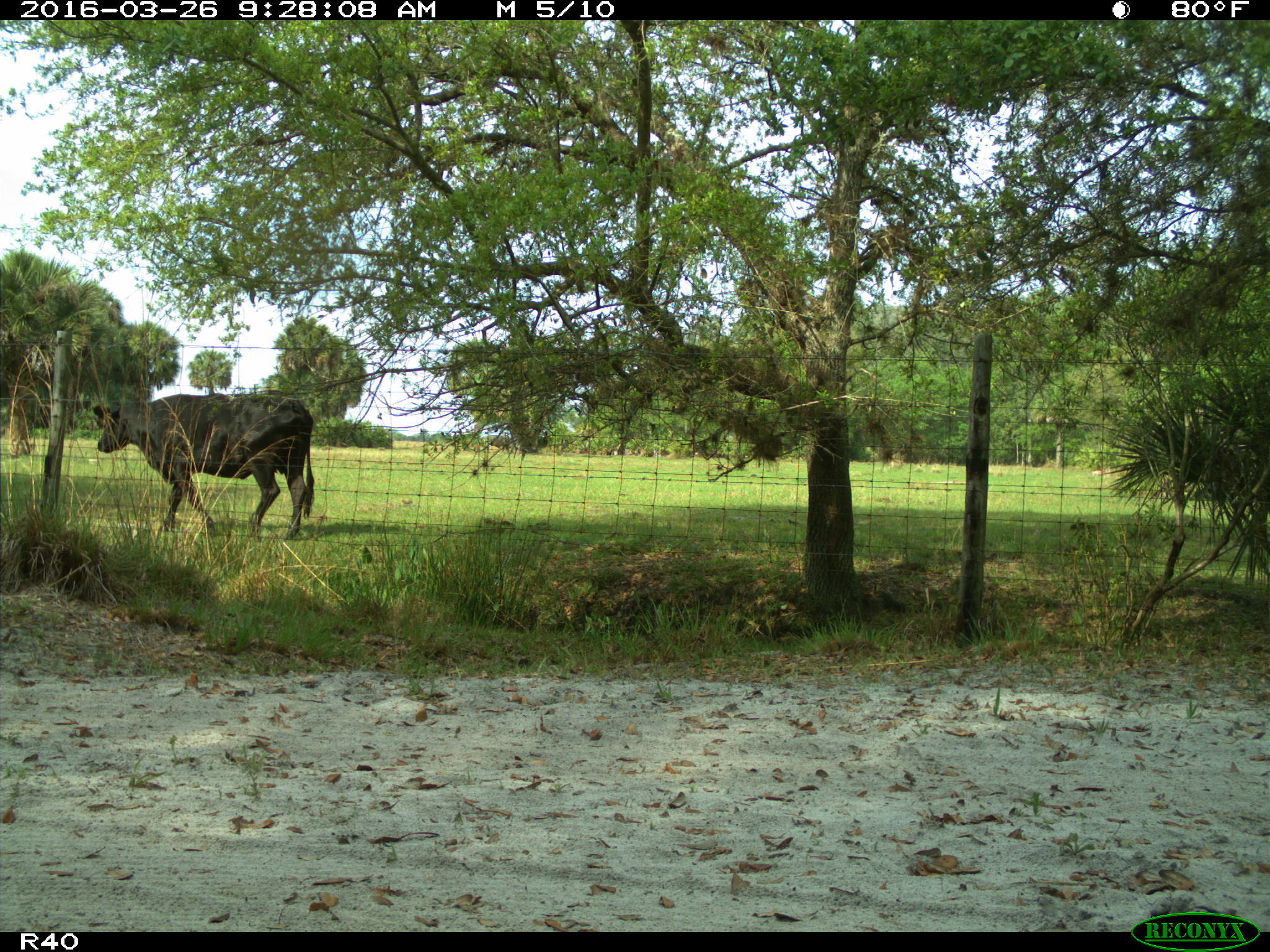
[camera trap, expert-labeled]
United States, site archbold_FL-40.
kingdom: Animalia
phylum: Chordata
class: Mammalia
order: Artiodactyla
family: Bovidae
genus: Bos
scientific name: Bos taurus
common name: domestic cow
Bos taurus (domestic cow).